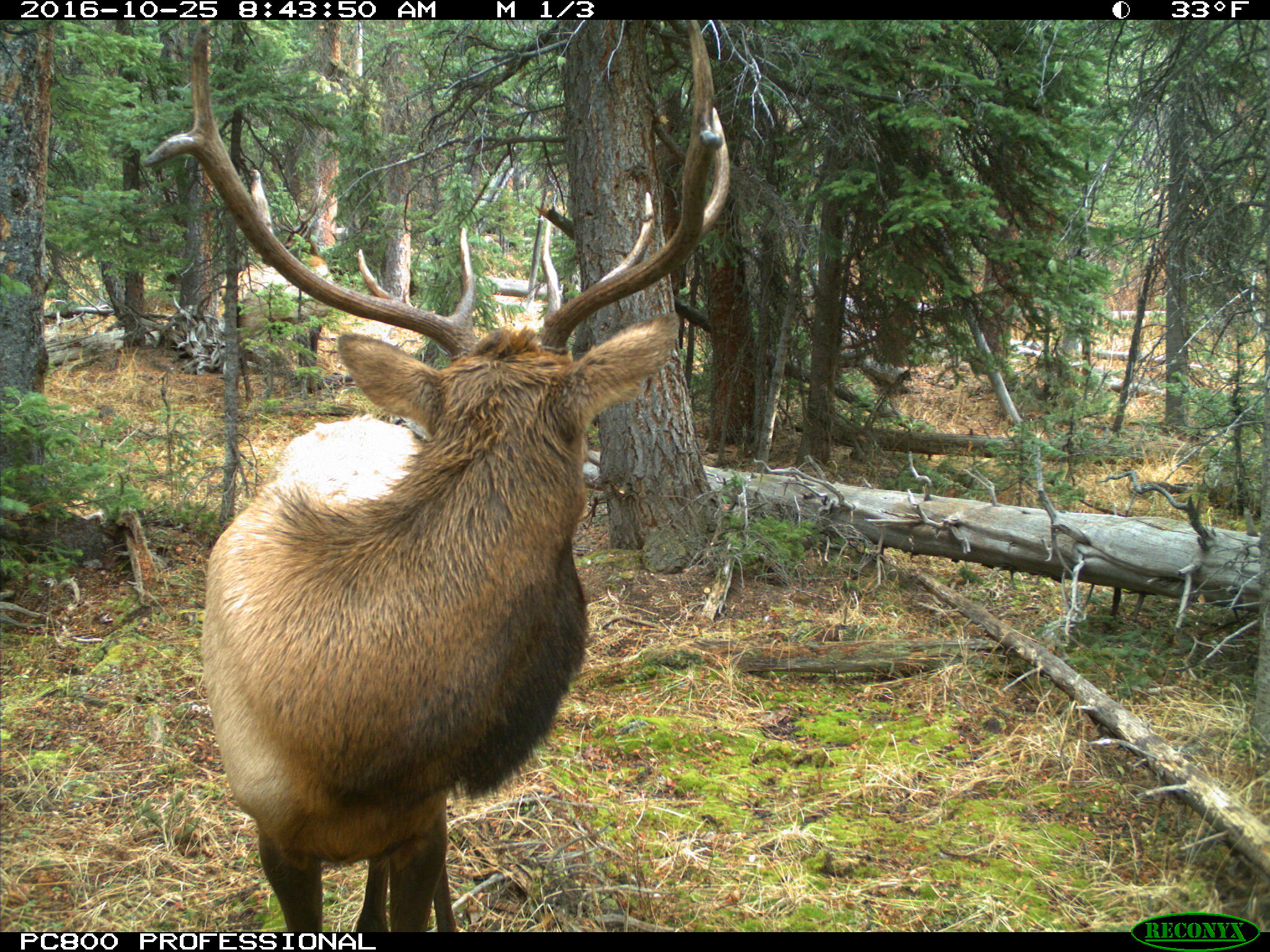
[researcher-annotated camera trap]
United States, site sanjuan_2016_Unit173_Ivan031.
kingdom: Animalia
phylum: Chordata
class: Mammalia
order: Artiodactyla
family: Cervidae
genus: Cervus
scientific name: Cervus elaphus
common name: red deer